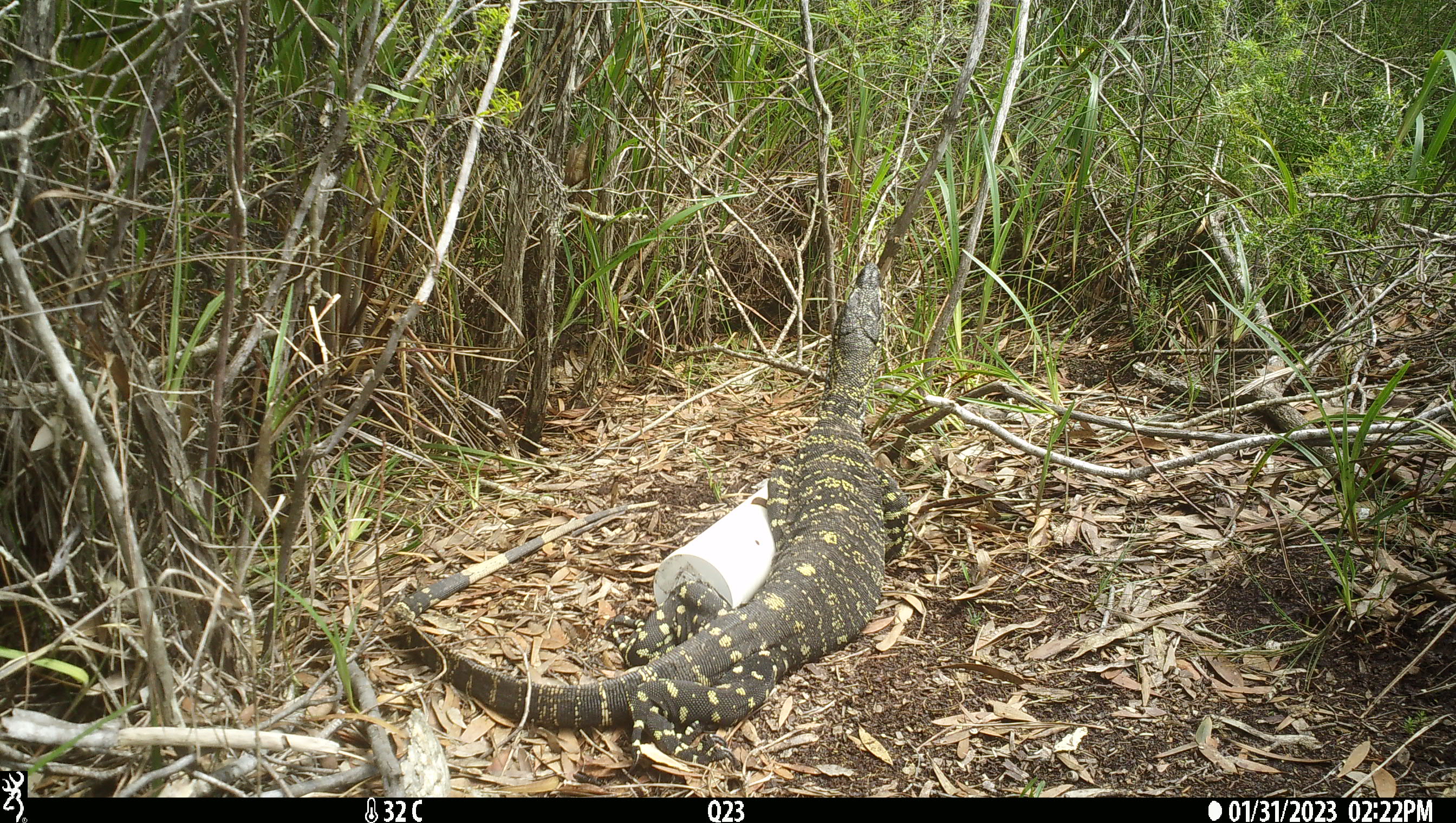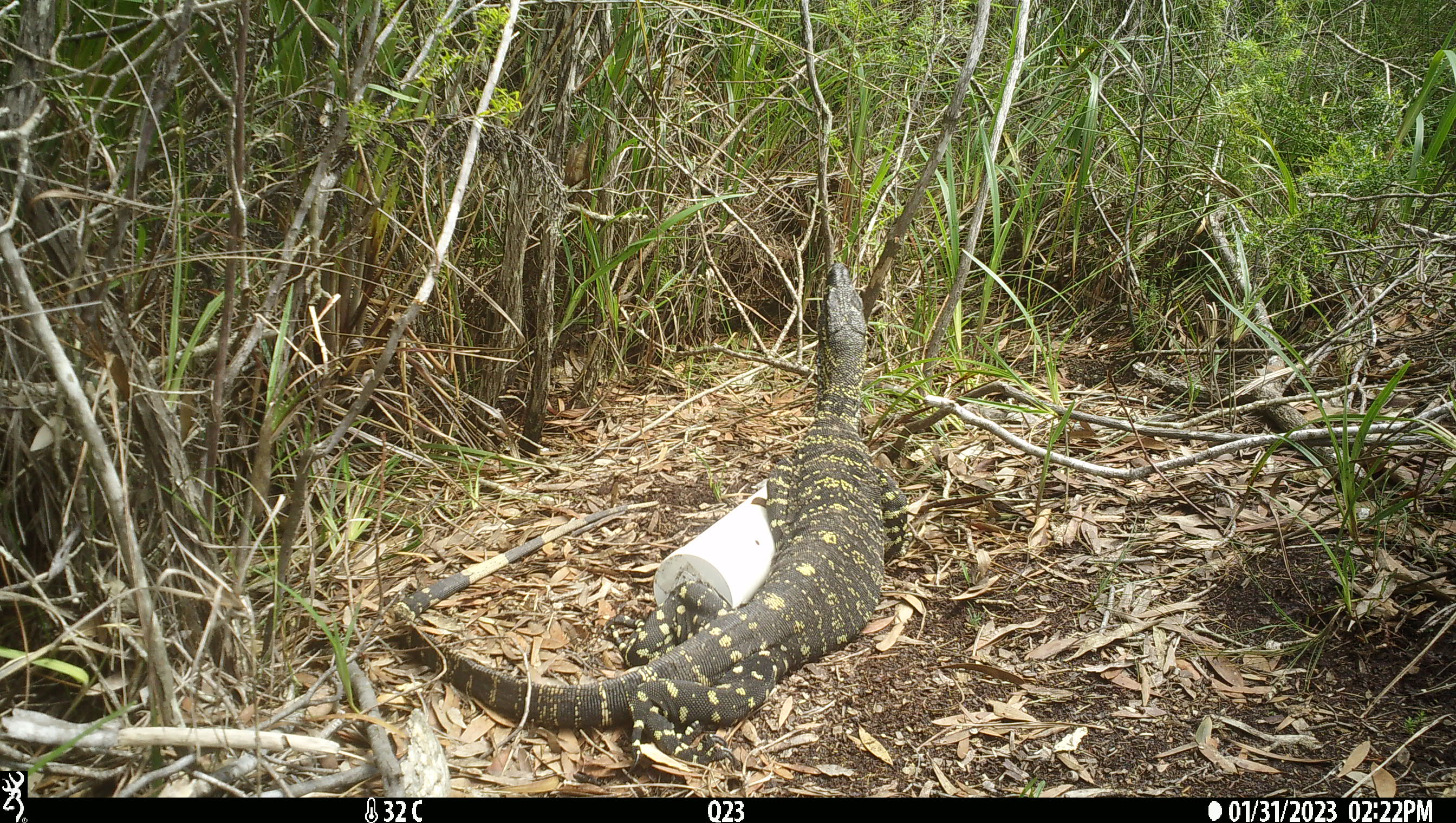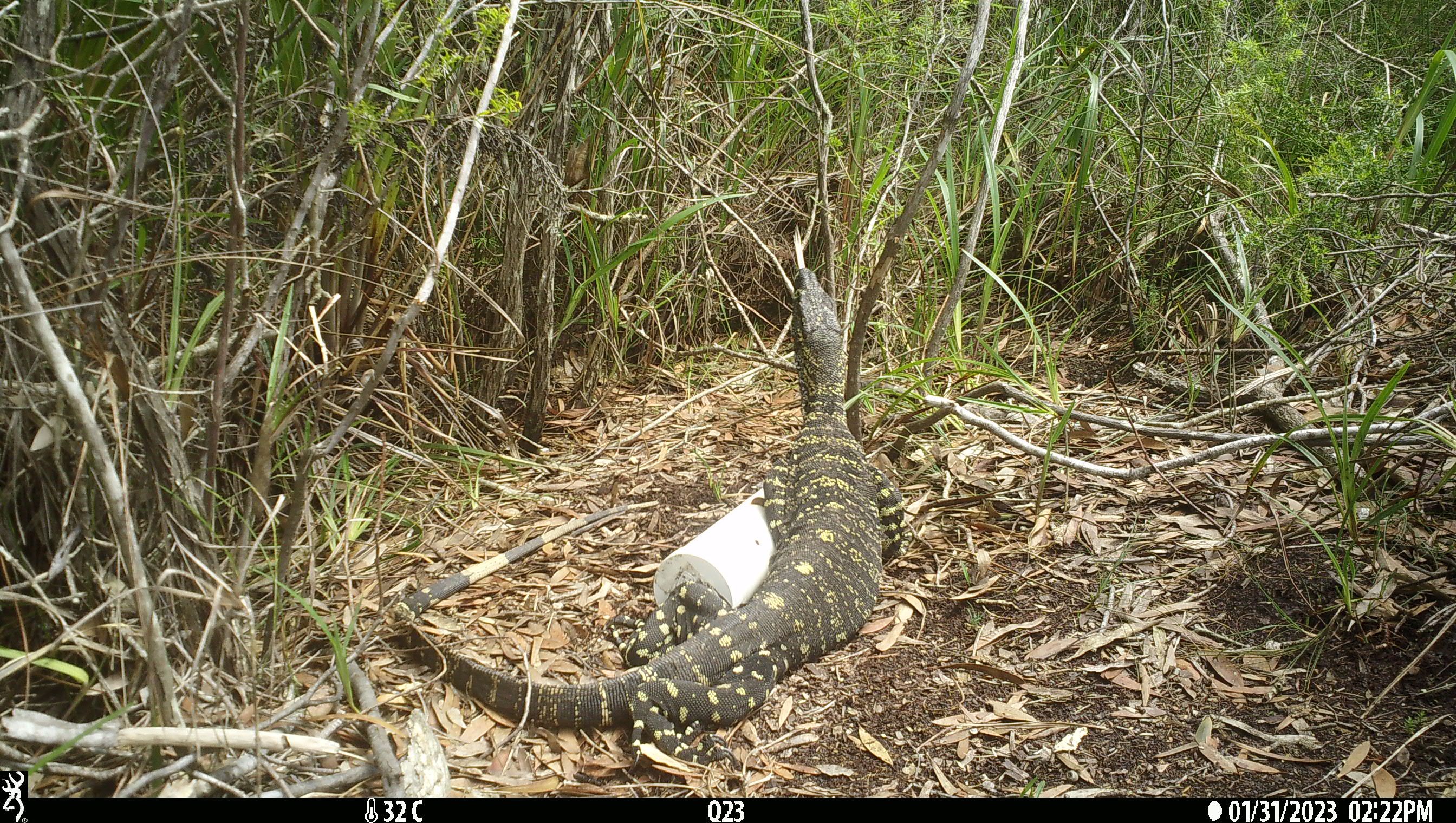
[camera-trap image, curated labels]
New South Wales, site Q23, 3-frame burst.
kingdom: Animalia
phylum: Chordata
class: Reptilia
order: Squamata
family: Varanidae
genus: Varanus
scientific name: Varanus varius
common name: lace monitor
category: goanna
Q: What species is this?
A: Goanna (lace monitor) (Varanus varius).